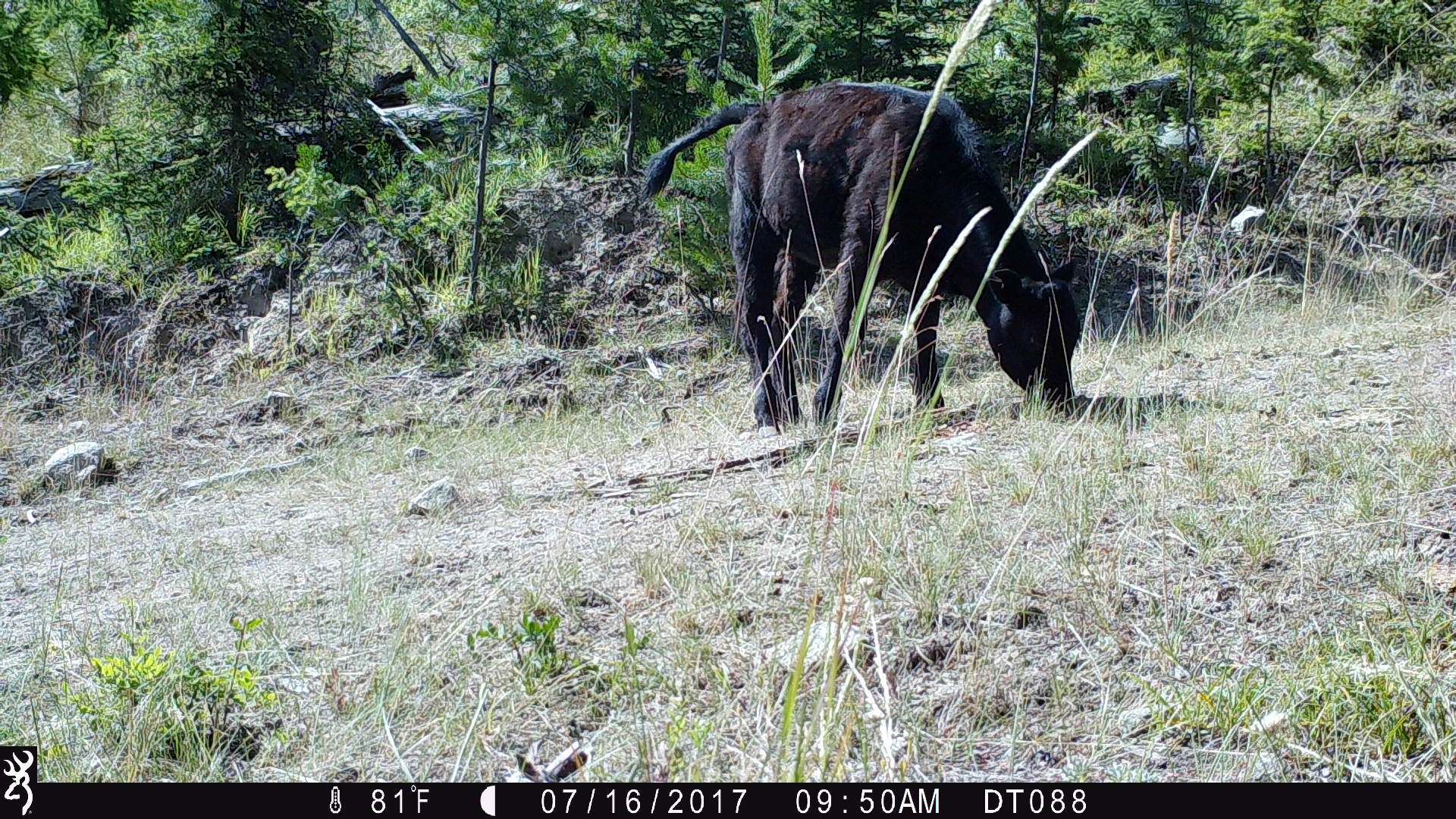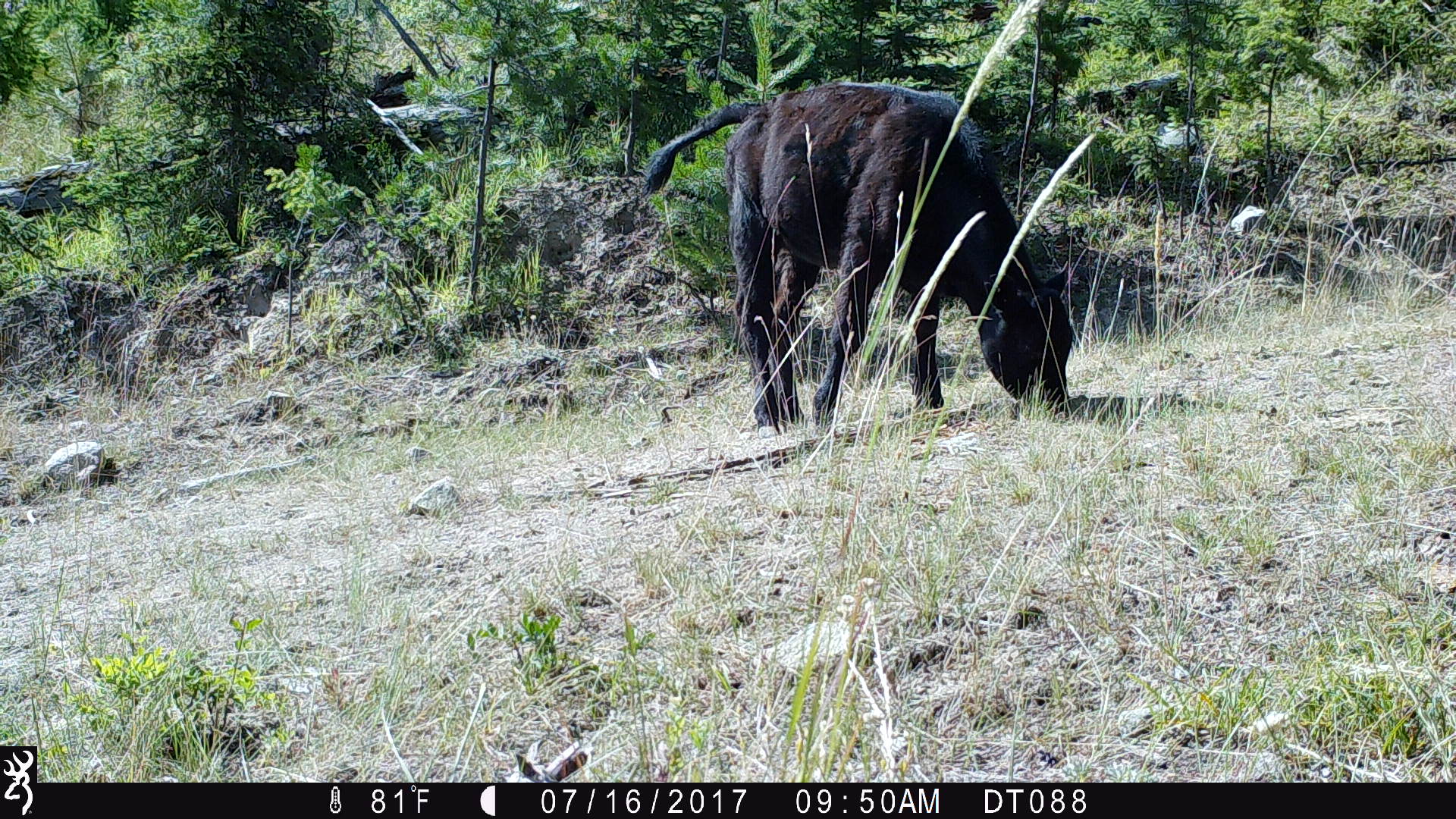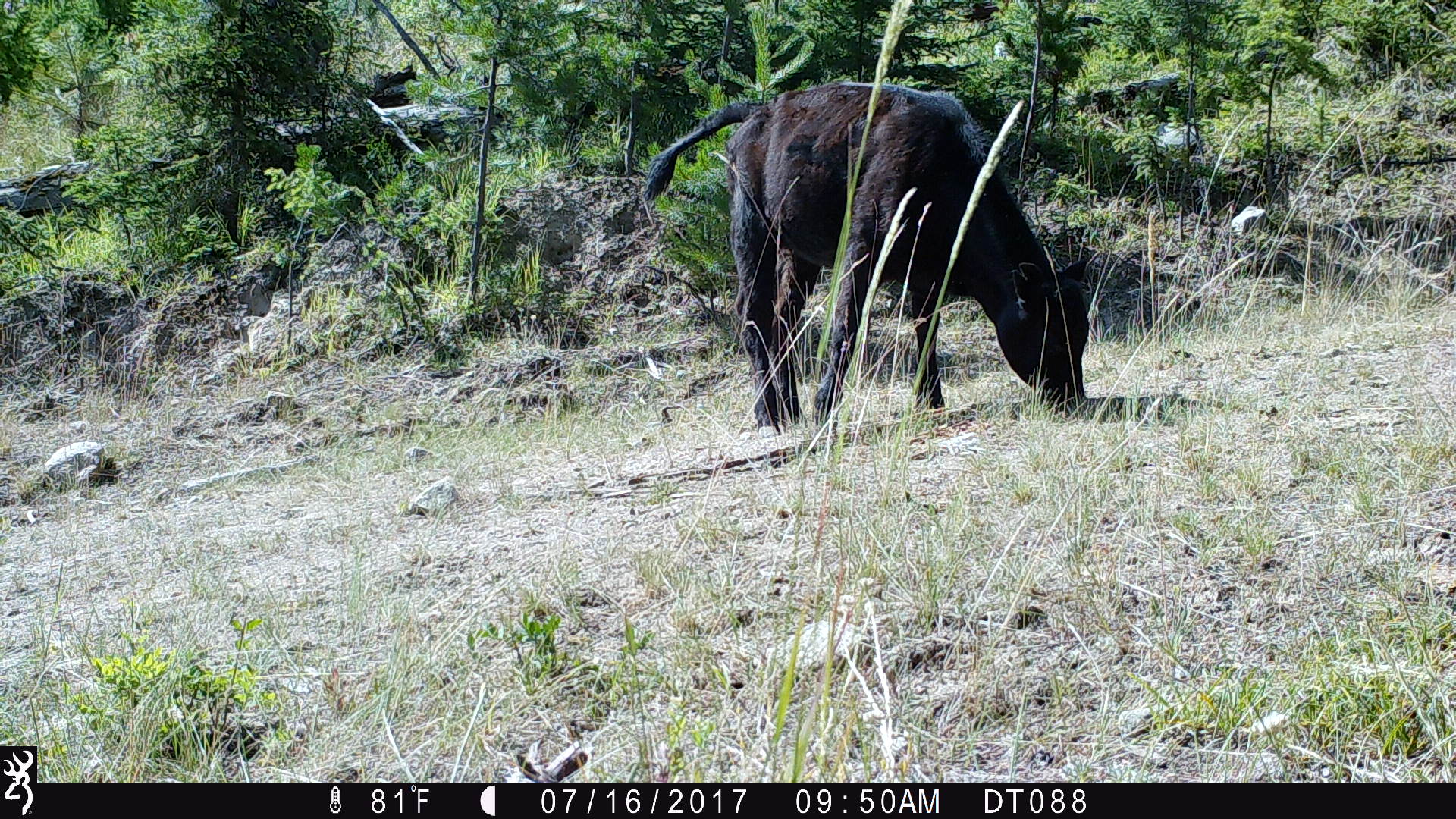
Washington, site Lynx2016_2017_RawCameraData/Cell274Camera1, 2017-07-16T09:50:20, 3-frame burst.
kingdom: Animalia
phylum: Chordata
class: Mammalia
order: Artiodactyla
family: Bovidae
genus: Bos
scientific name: Bos taurus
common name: domestic cattle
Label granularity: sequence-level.